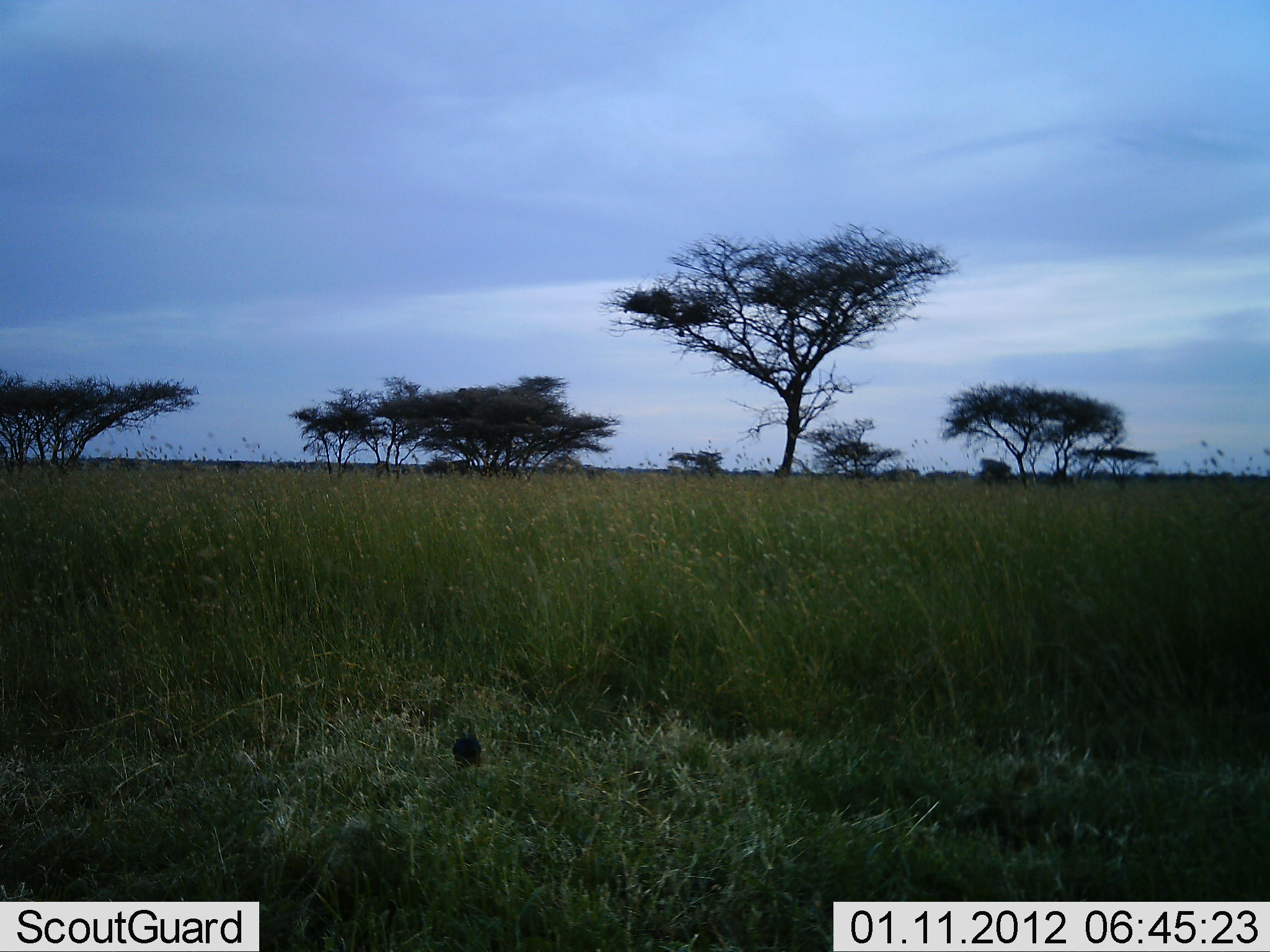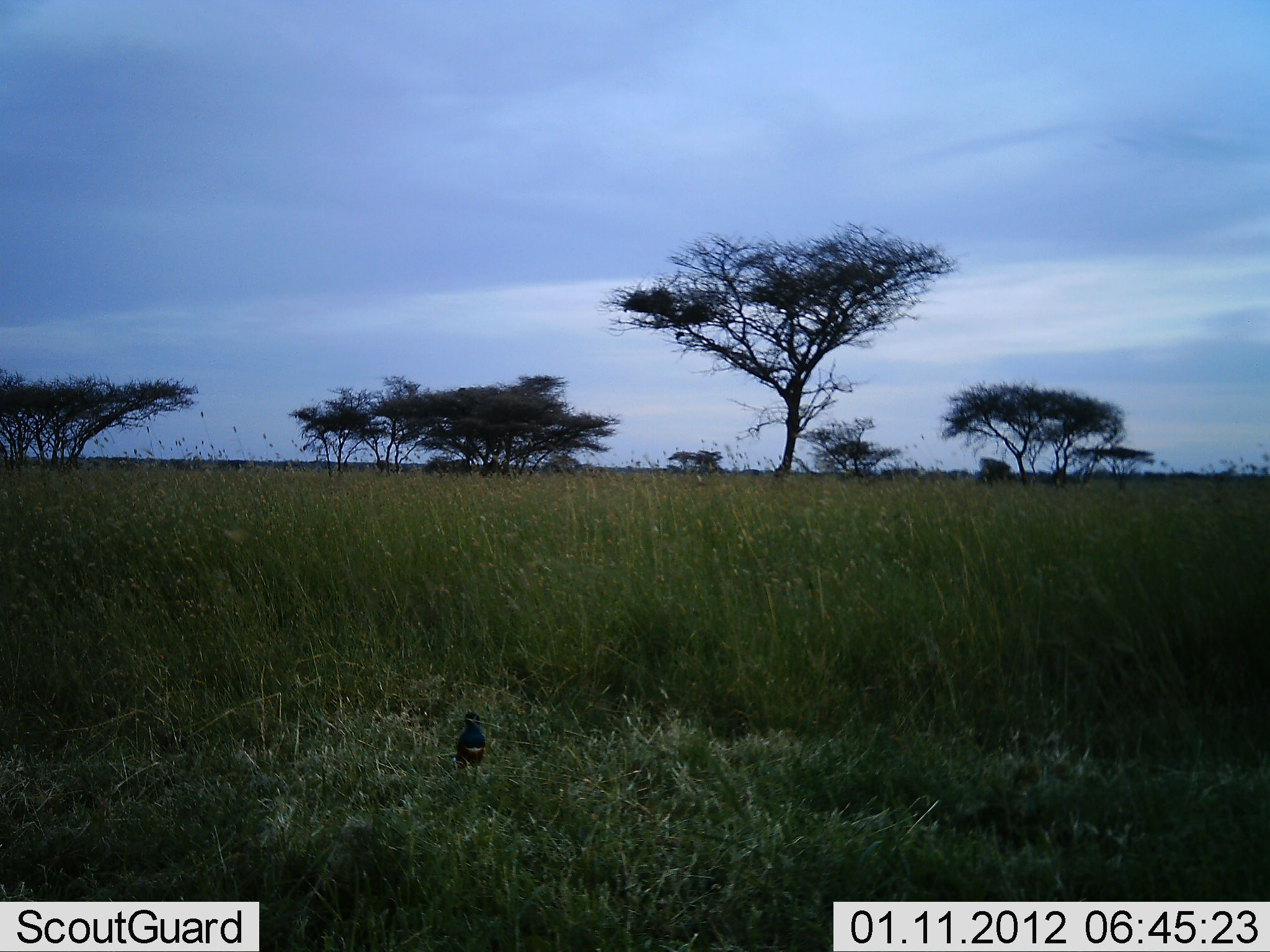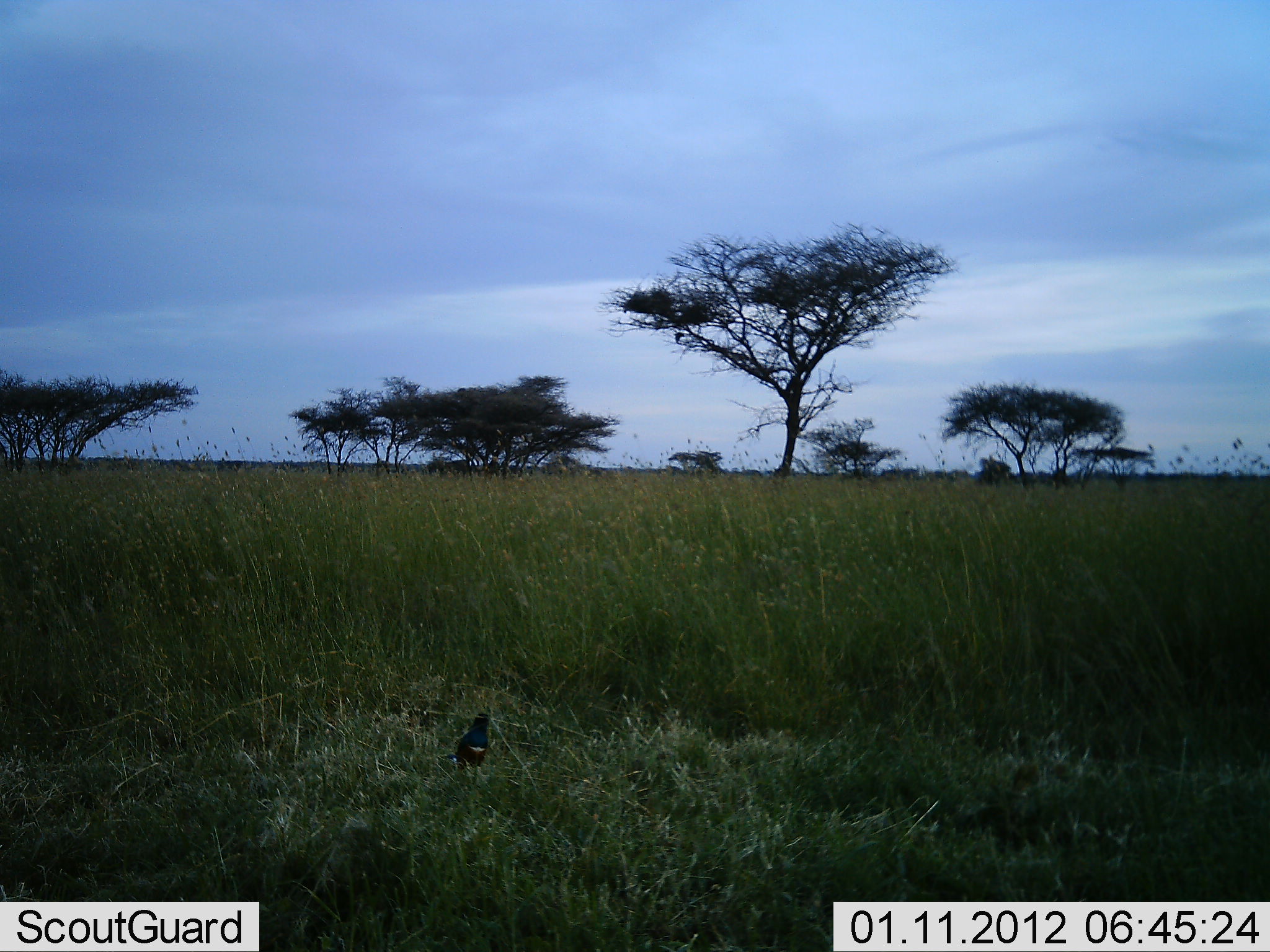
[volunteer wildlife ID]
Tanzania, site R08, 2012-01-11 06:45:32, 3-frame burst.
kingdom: Animalia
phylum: Chordata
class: Aves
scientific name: Aves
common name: bird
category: otherbird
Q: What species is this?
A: Otherbird (bird) (Aves).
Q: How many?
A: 1.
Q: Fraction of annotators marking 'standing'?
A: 80%.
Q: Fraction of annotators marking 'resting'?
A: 0%.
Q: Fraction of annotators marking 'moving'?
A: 25%.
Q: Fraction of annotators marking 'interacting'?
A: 5%.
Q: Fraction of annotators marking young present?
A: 0%.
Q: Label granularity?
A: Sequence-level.